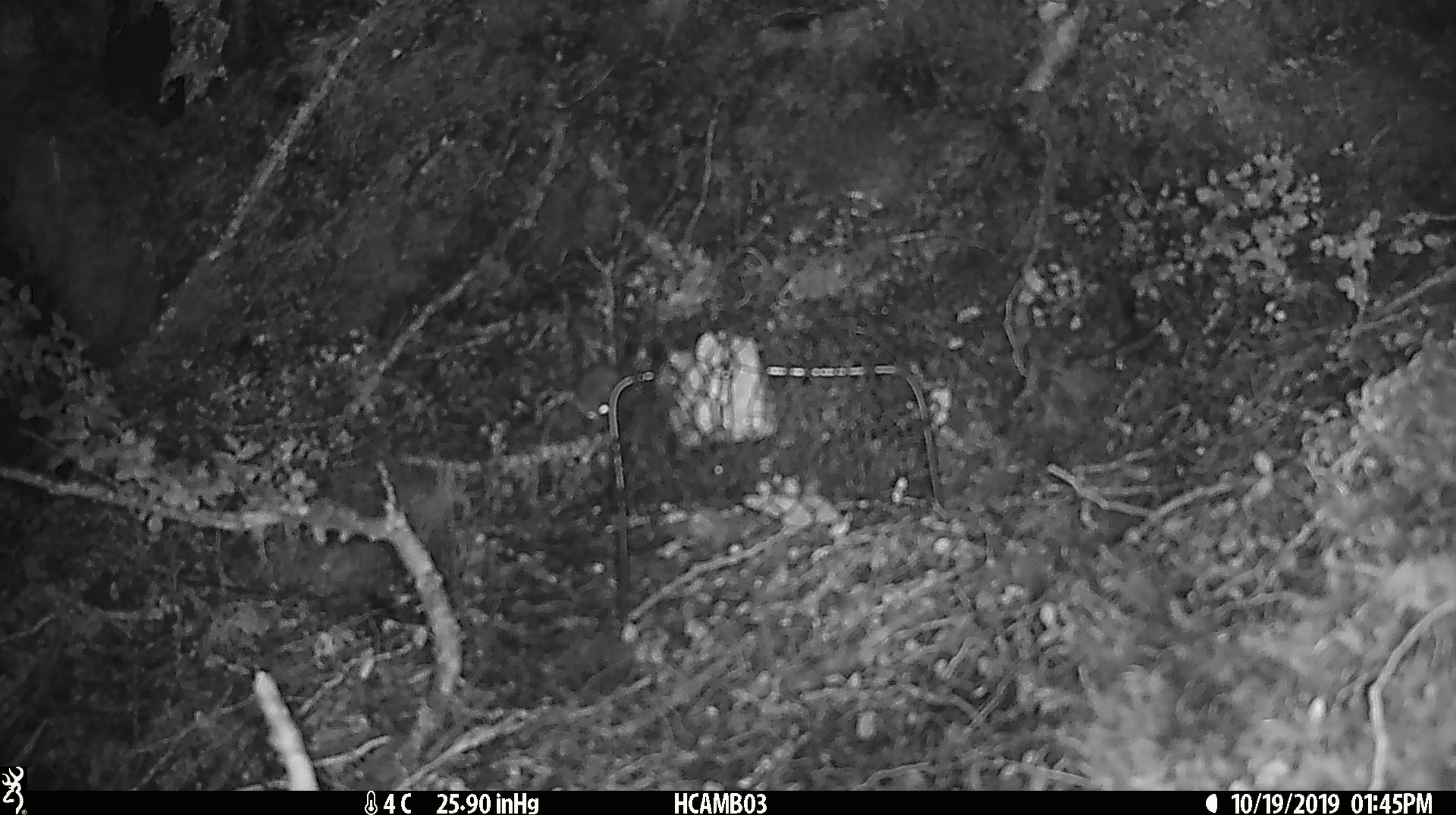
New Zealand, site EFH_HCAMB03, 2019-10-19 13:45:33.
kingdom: Animalia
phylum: Chordata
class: Mammalia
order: Rodentia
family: Muridae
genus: Mus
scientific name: Mus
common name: mouse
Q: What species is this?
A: Mouse (Mus).